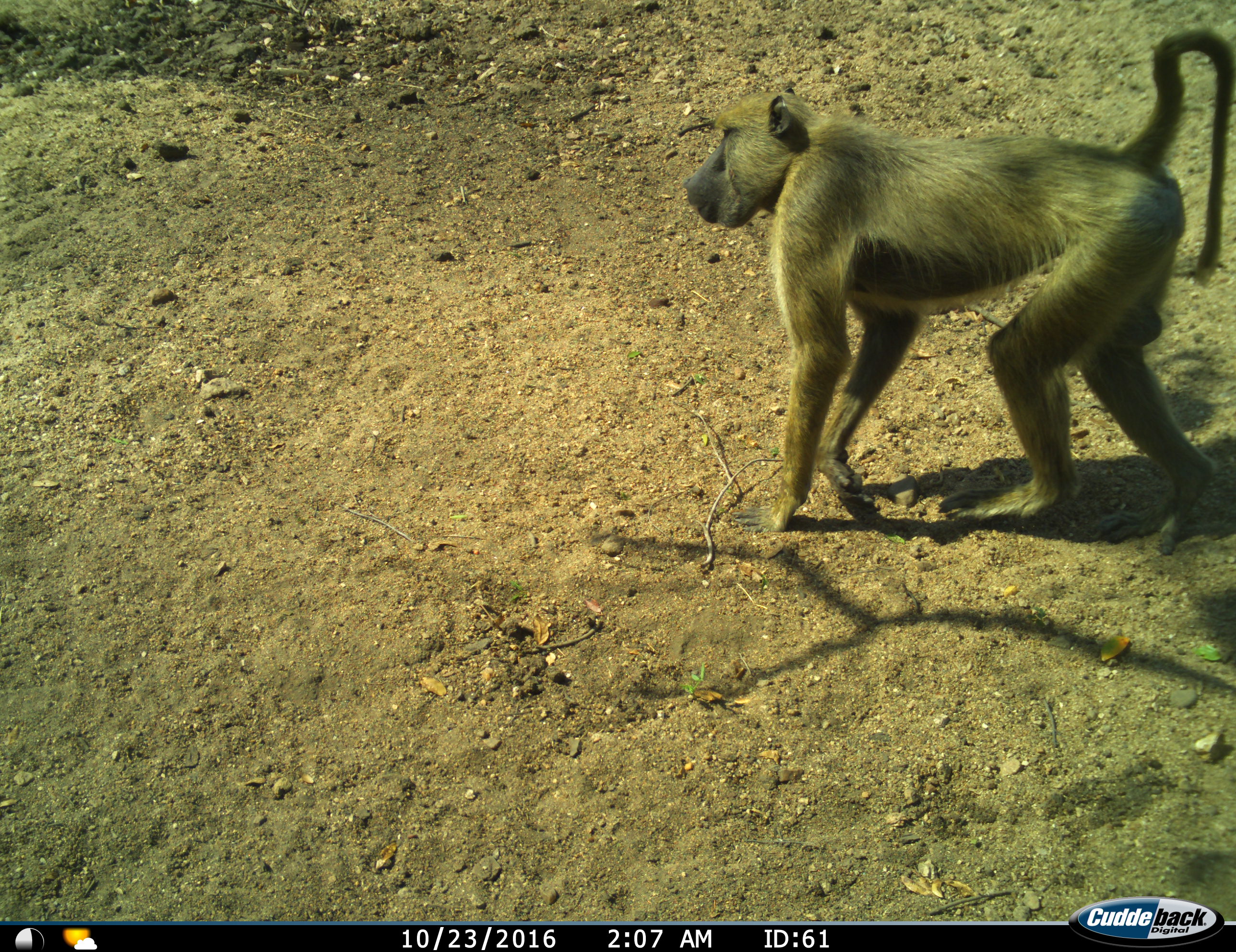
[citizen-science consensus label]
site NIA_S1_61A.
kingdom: Animalia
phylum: Chordata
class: Mammalia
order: Primates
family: Cercopithecidae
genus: Papio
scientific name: Papio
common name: baboon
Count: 1.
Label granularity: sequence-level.